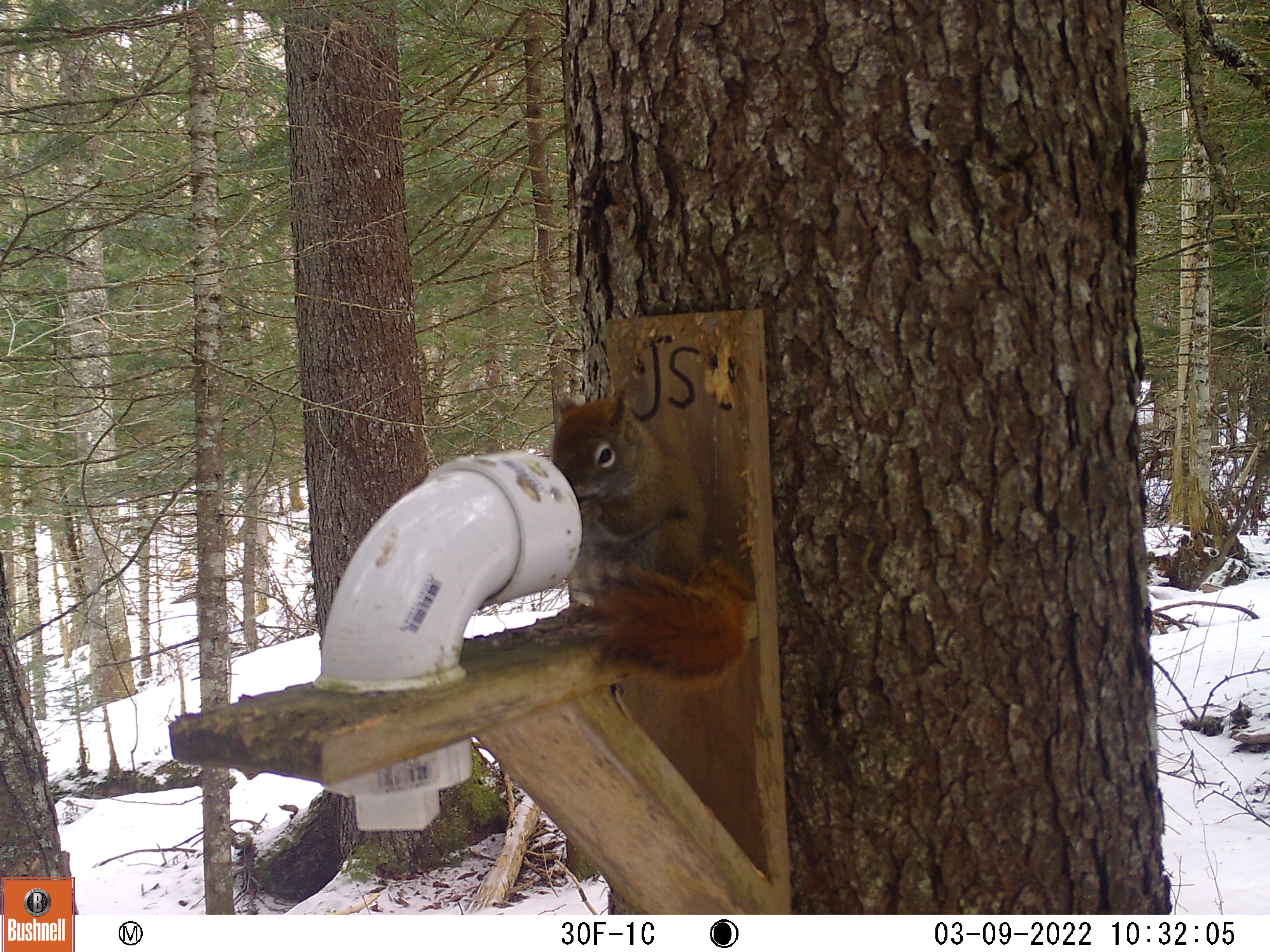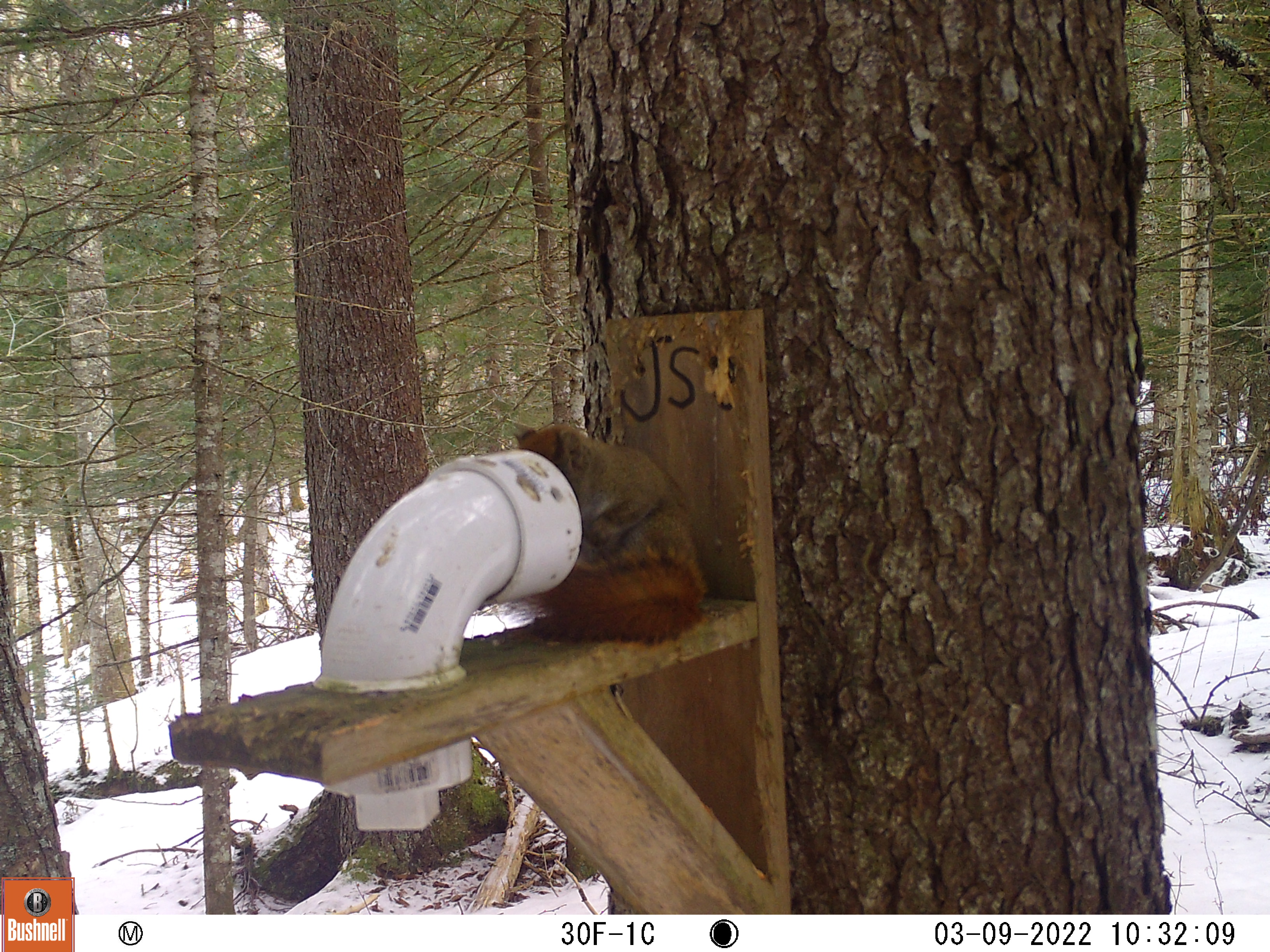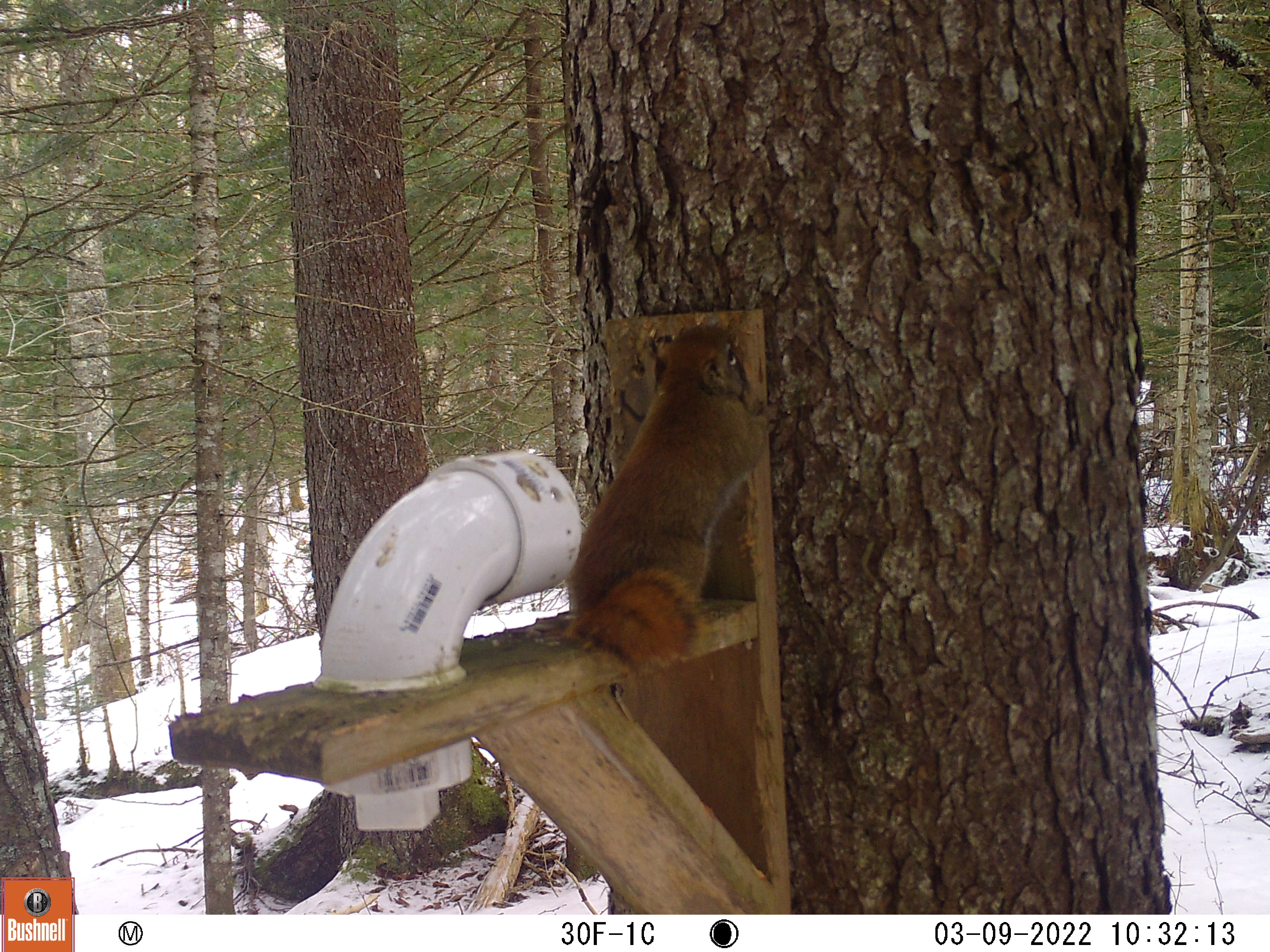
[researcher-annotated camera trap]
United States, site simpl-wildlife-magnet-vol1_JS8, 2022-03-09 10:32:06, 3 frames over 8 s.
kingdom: Animalia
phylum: Chordata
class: Mammalia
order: Rodentia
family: Sciuridae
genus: Tamiasciurus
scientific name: Tamiasciurus hudsonicus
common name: red squirrel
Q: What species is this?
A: Red squirrel (Tamiasciurus hudsonicus).